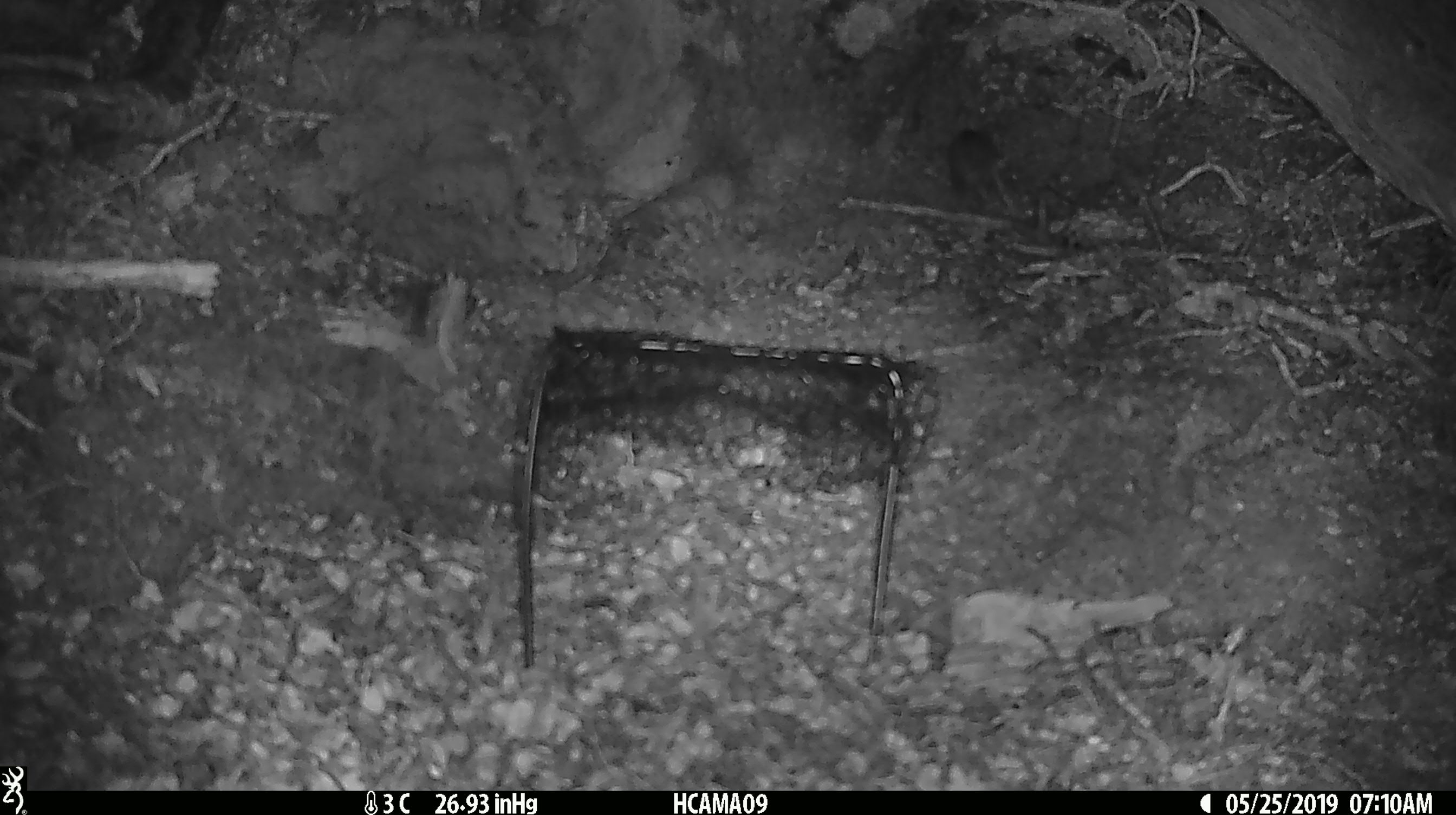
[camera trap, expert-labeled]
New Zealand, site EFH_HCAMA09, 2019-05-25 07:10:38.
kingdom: Animalia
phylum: Chordata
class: Mammalia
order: Rodentia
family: Muridae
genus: Rattus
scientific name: Rattus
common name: rat